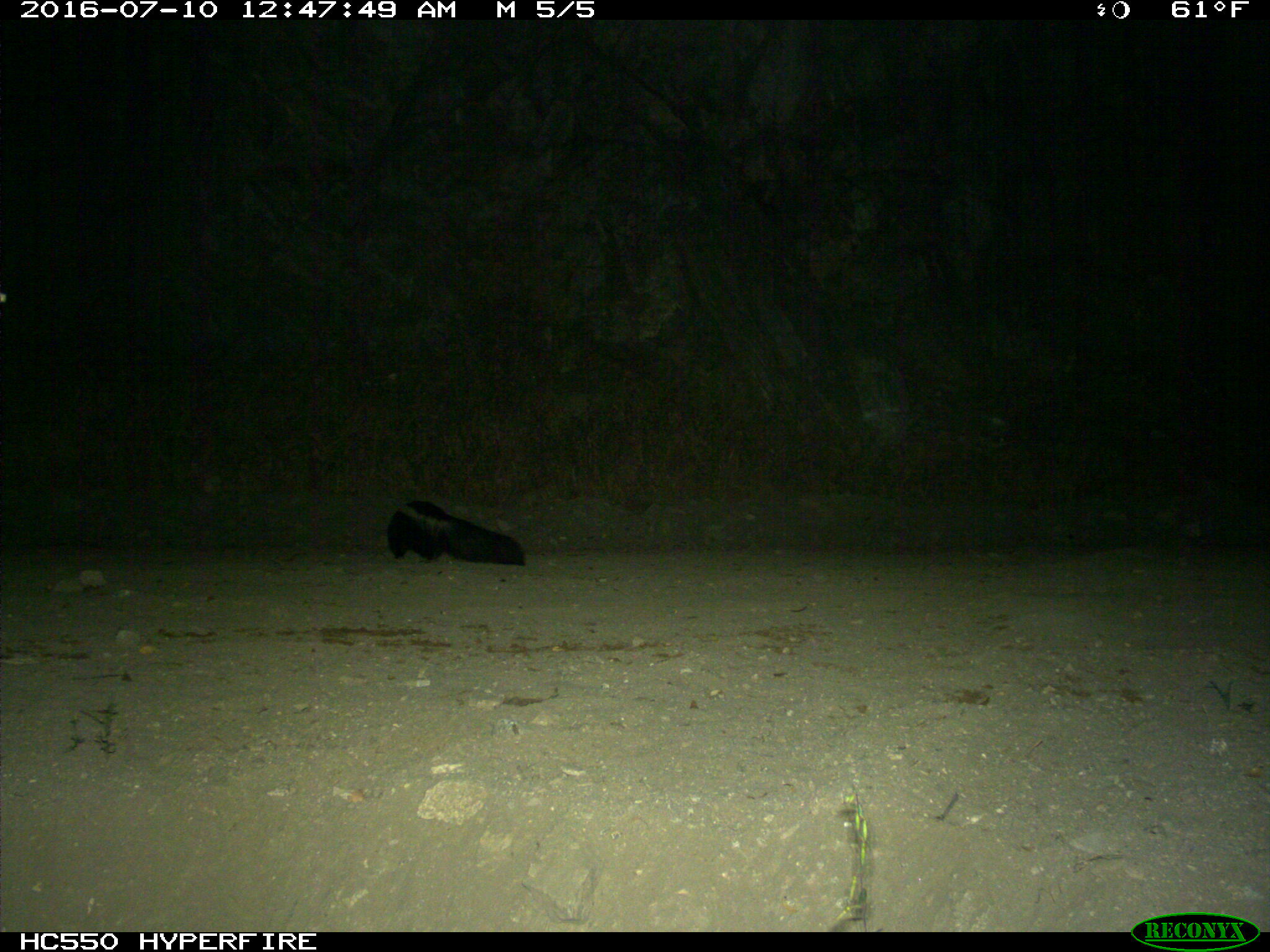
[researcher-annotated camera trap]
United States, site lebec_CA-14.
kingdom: Animalia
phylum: Chordata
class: Mammalia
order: Carnivora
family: Mephitidae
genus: Mephitis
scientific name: Mephitis mephitis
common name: striped skunk